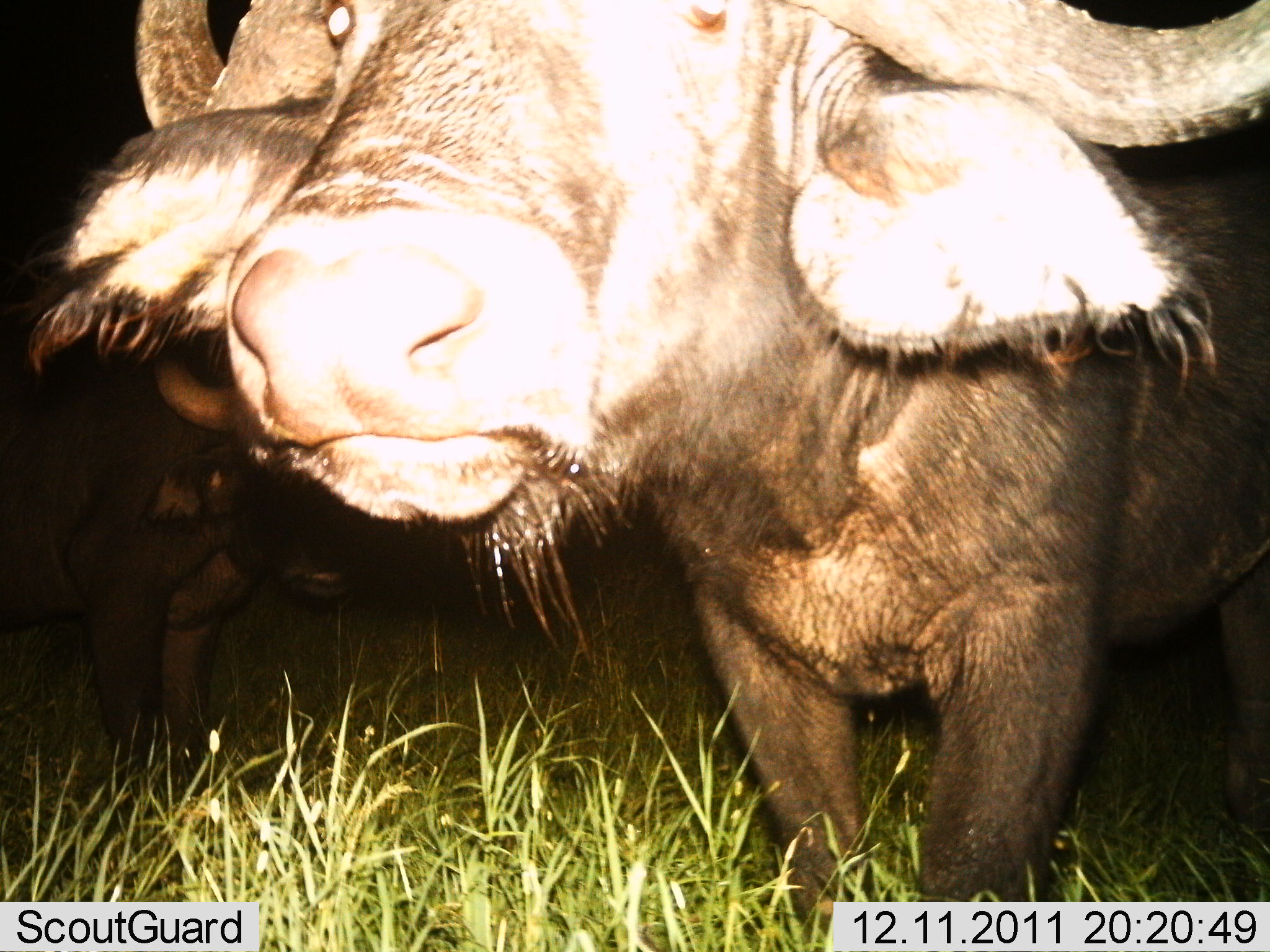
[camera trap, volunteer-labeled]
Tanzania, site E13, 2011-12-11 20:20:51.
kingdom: Animalia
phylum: Chordata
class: Mammalia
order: Artiodactyla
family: Bovidae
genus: Syncerus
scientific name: Syncerus caffer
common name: cape buffalo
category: buffalo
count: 2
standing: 100%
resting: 0%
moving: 0%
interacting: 8%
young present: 0%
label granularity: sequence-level